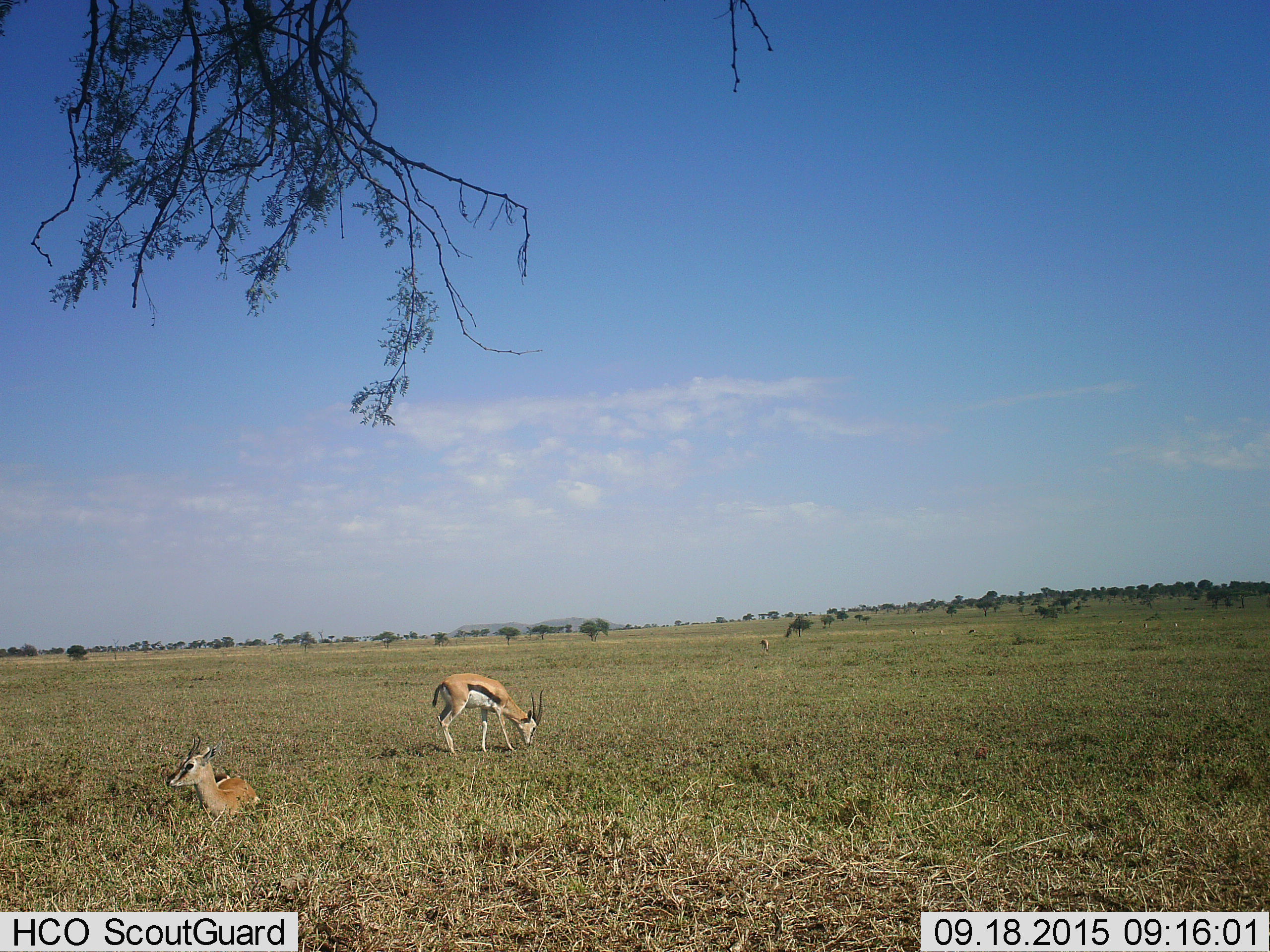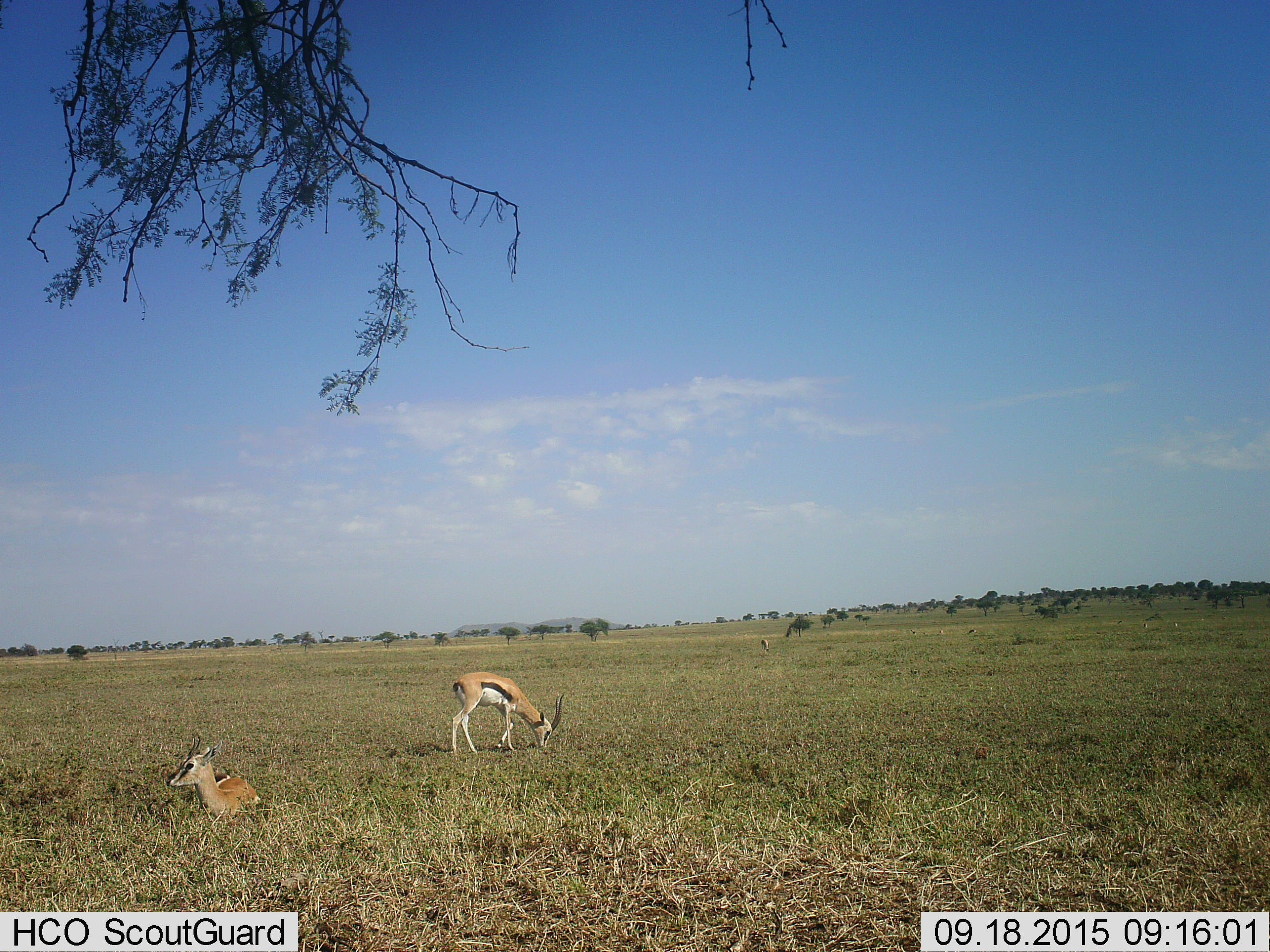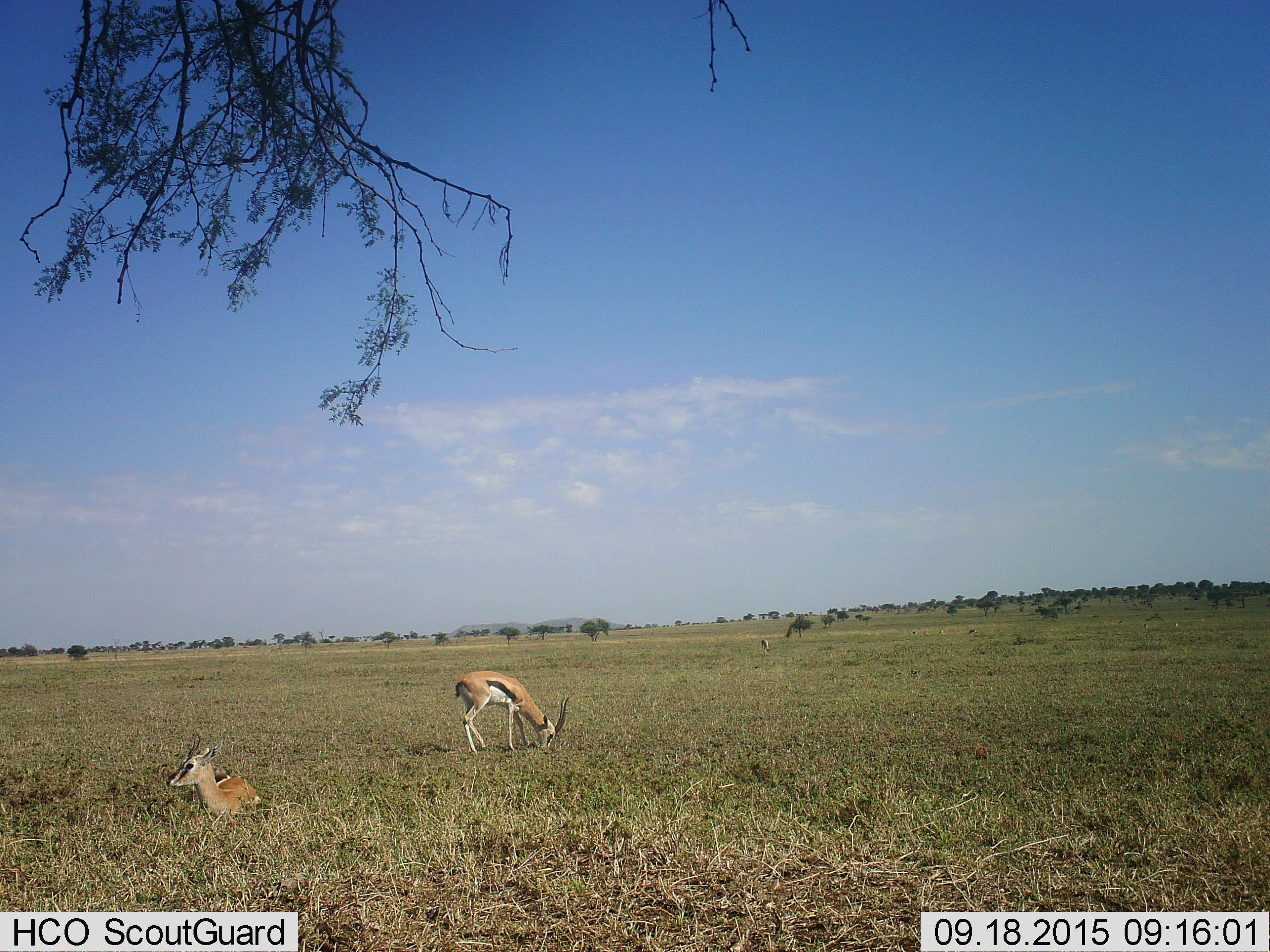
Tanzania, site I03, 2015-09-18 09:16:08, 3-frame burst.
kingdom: Animalia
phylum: Chordata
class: Mammalia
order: Artiodactyla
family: Bovidae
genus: Eudorcas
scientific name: Eudorcas thomsonii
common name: thomson's gazelle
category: gazellethomsons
Gazellethomsons (thomson's gazelle) (Eudorcas thomsonii), count 3. Behavior (volunteer vote fractions): standing 60%, resting 70%, moving 10%, interacting 0%. Young present (vote fraction): 0%. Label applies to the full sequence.